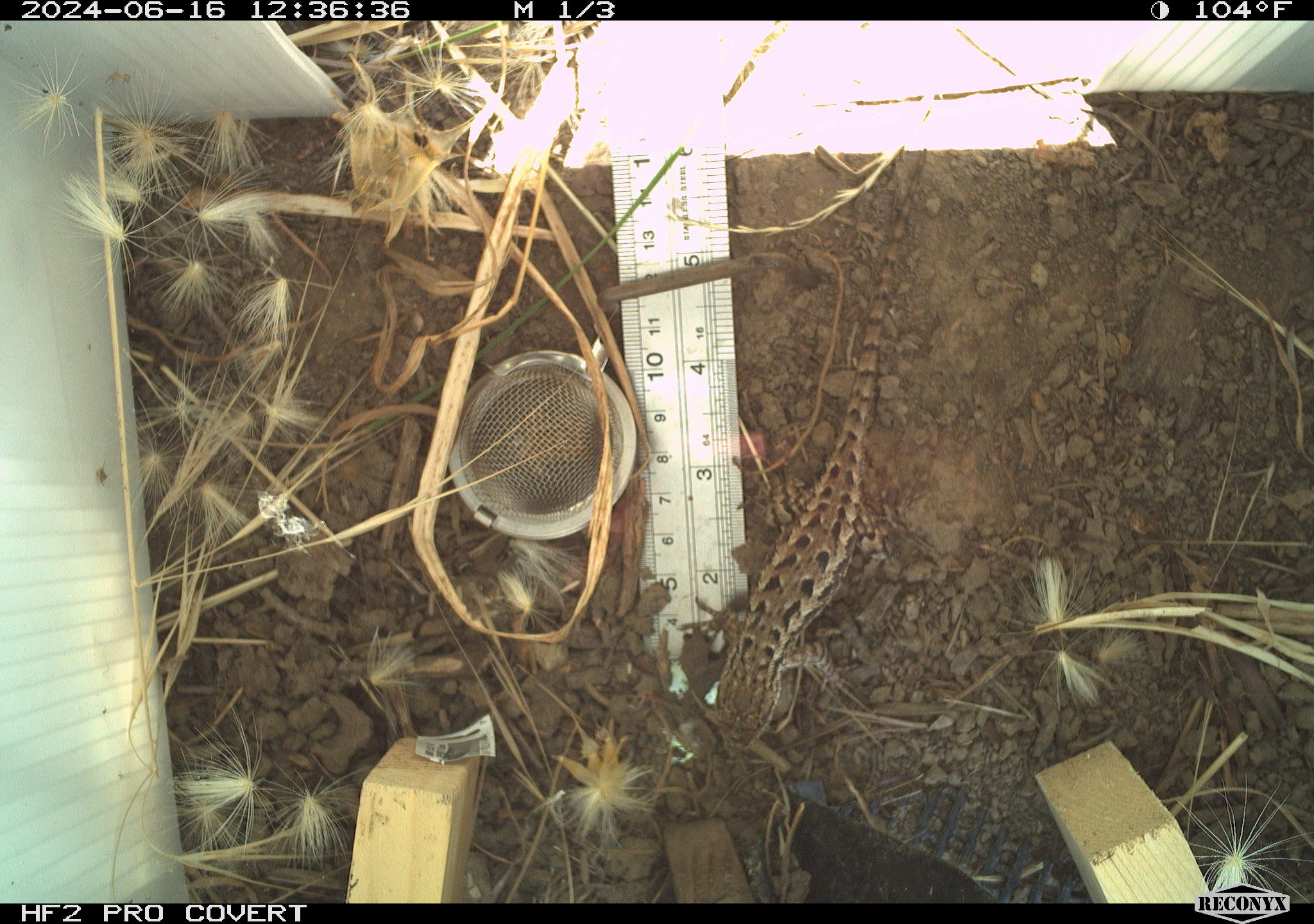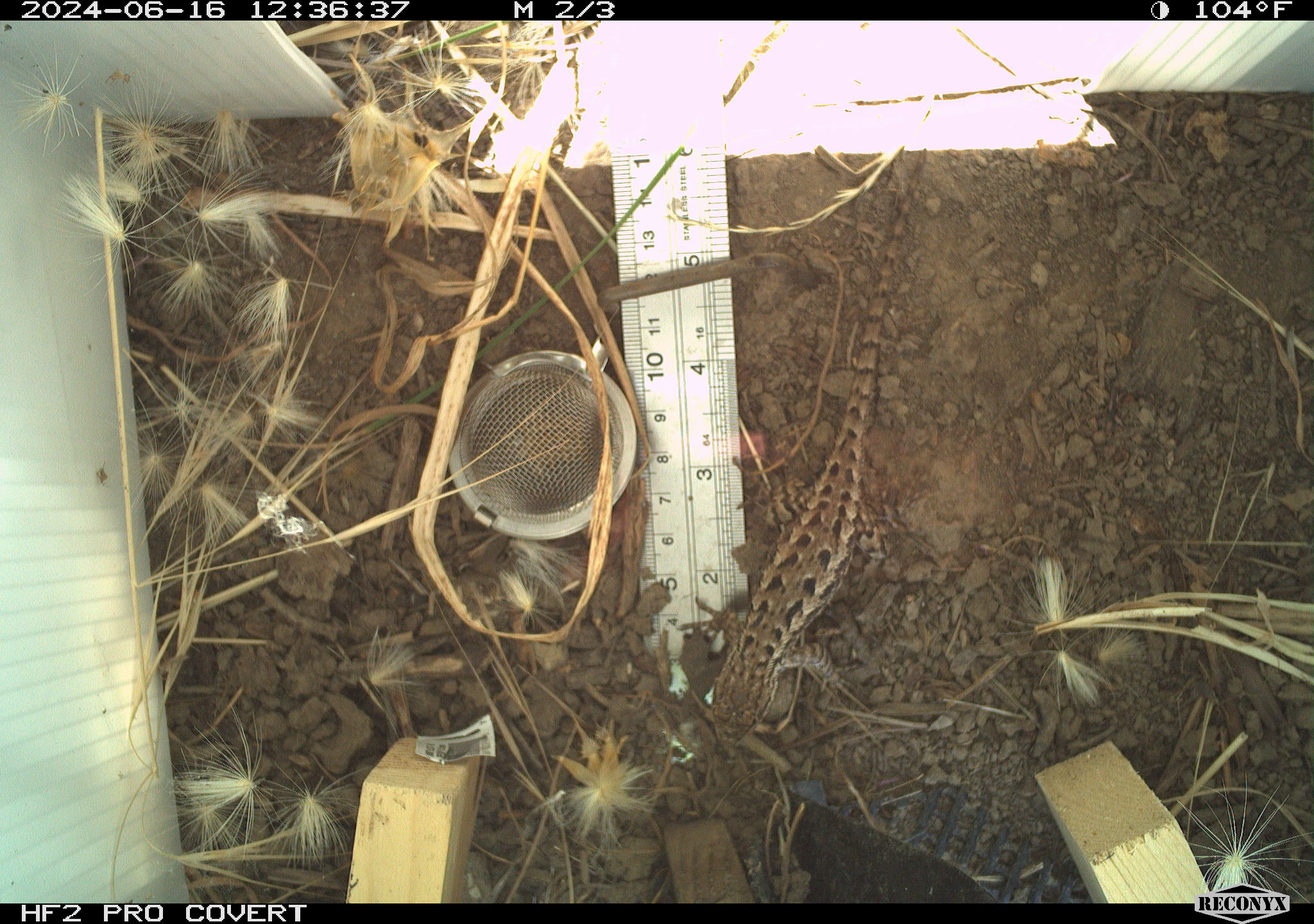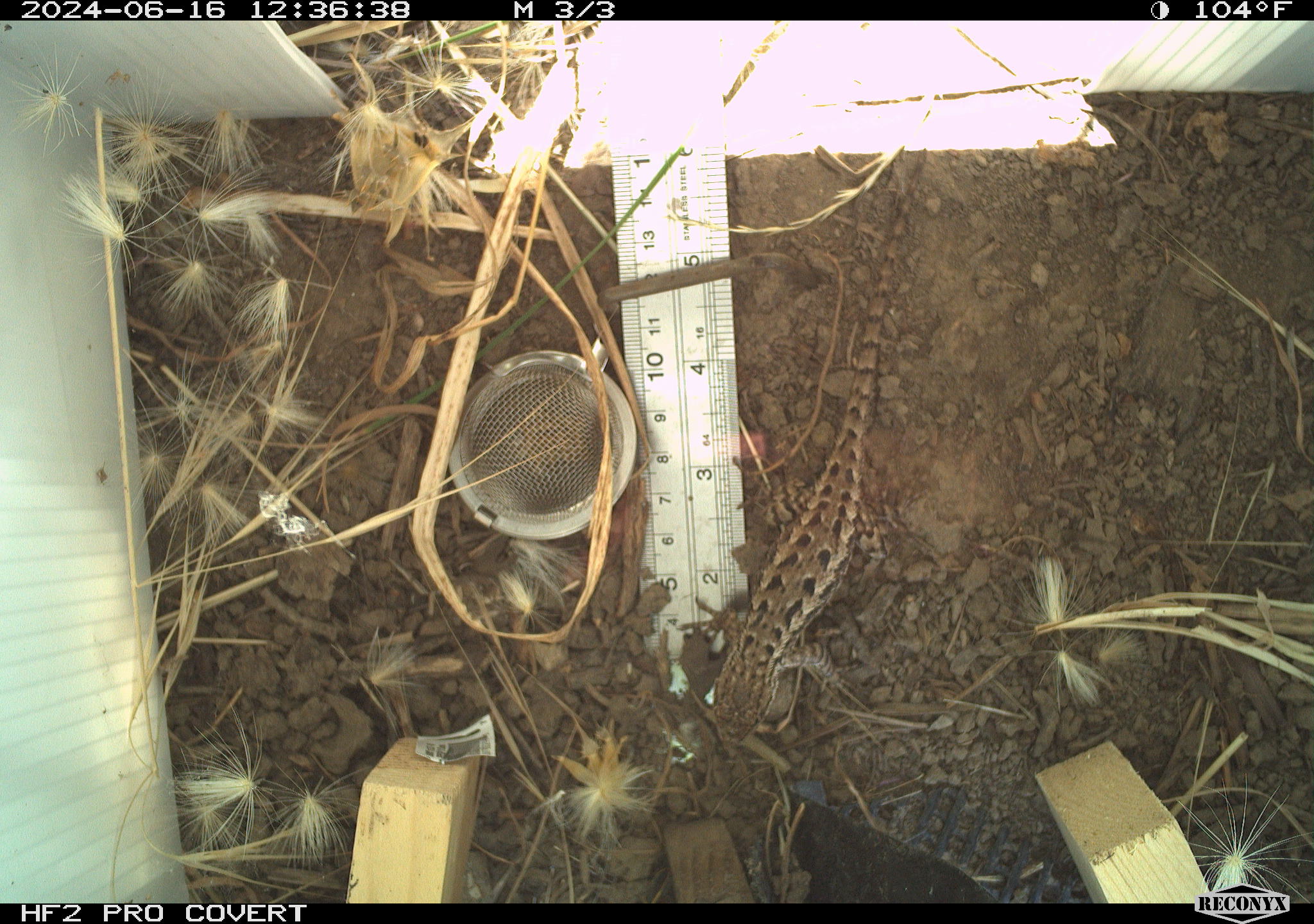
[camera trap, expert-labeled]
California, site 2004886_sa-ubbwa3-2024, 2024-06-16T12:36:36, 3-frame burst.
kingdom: Animalia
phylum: Chordata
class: Reptilia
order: Squamata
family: Phrynosomatidae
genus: Sceloporus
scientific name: Sceloporus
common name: spiny lizards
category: sceloporus species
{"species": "sceloporus species (spiny lizards) (Sceloporus)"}